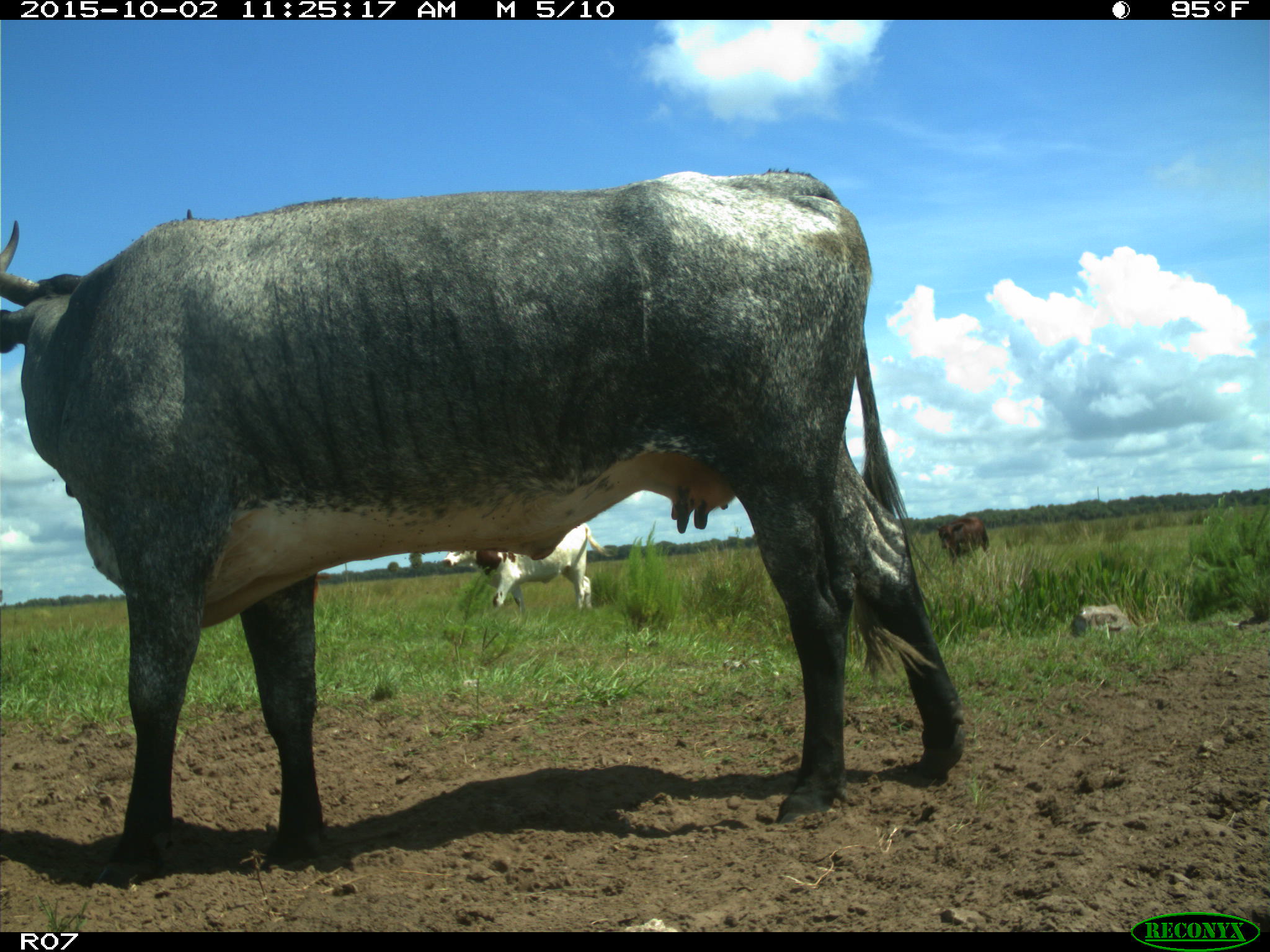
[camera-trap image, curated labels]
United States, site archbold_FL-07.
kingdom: Animalia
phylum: Chordata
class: Mammalia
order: Artiodactyla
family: Bovidae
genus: Bos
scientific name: Bos taurus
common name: domestic cow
Bos taurus (domestic cow).